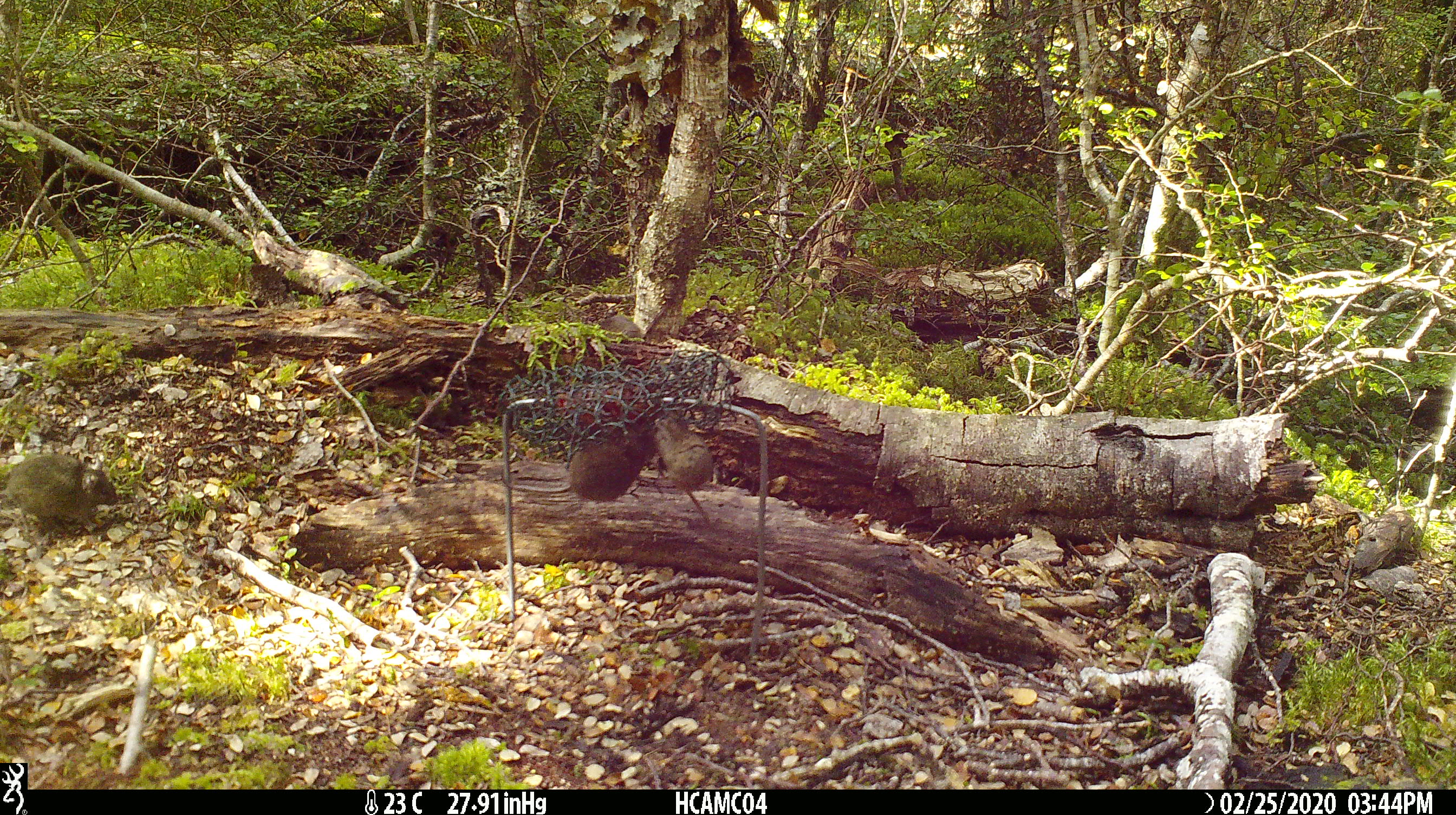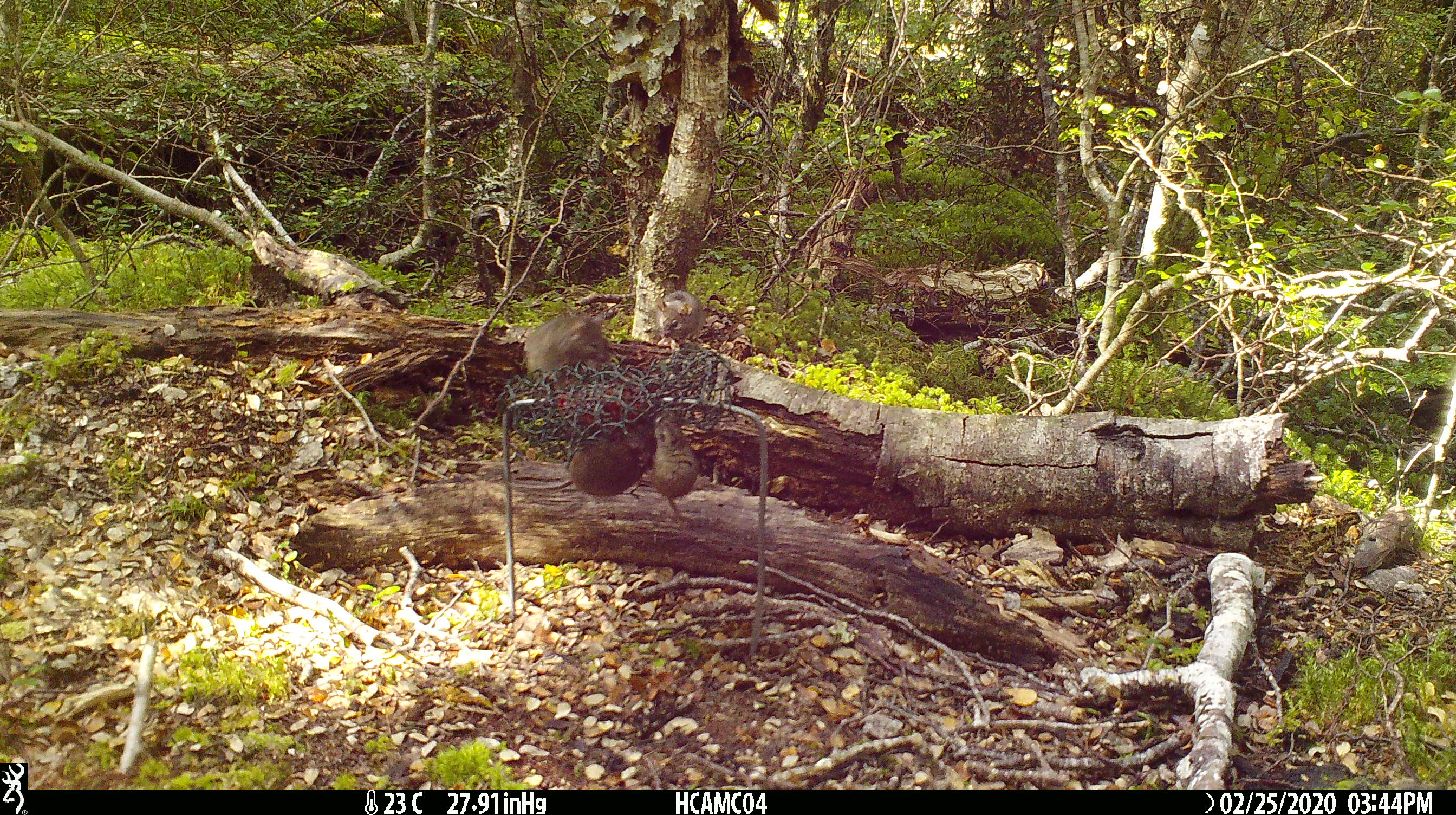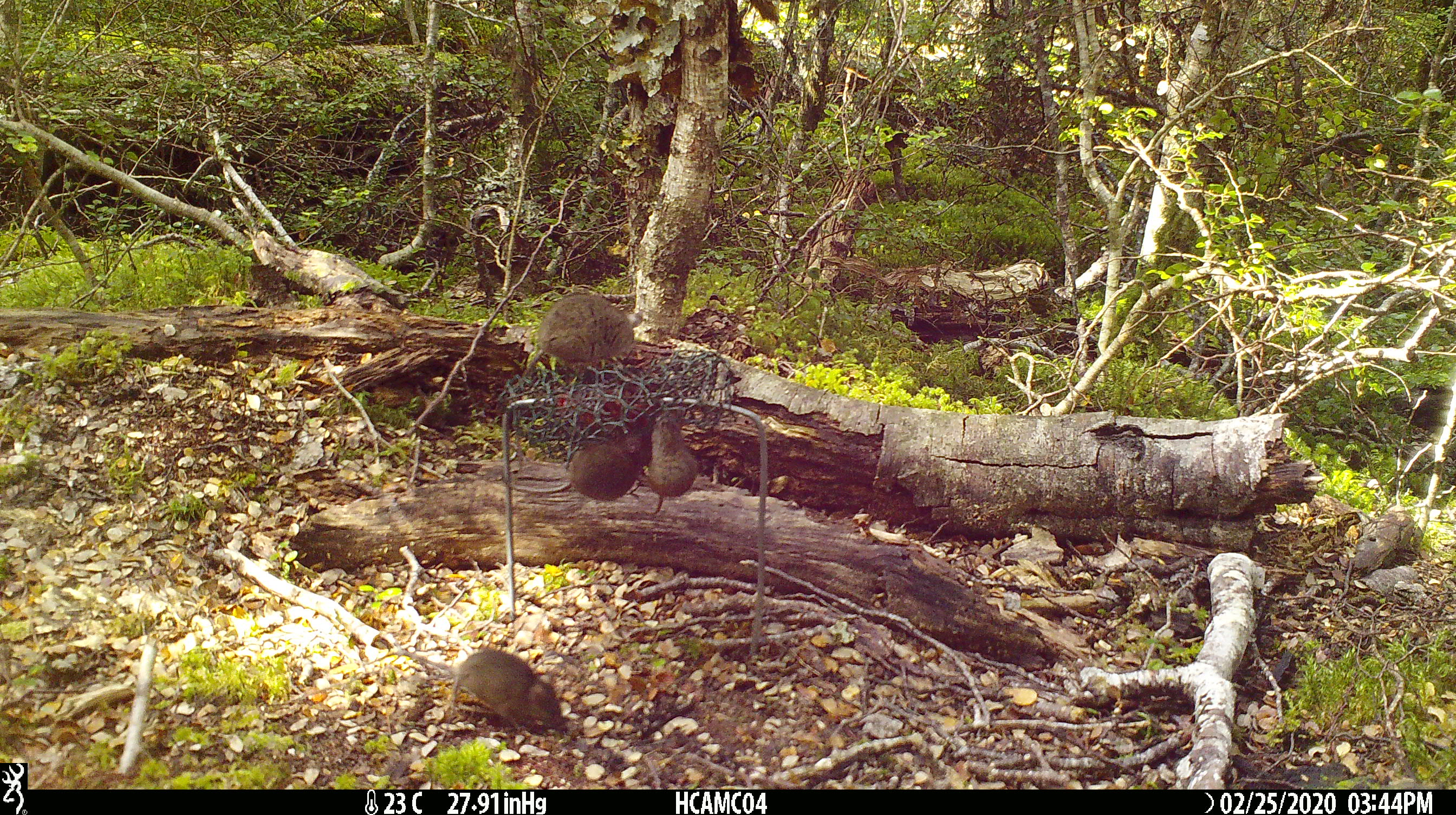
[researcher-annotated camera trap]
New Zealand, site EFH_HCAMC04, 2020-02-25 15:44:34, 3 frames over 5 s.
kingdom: Animalia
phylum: Chordata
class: Mammalia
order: Rodentia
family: Muridae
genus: Mus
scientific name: Mus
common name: mouse